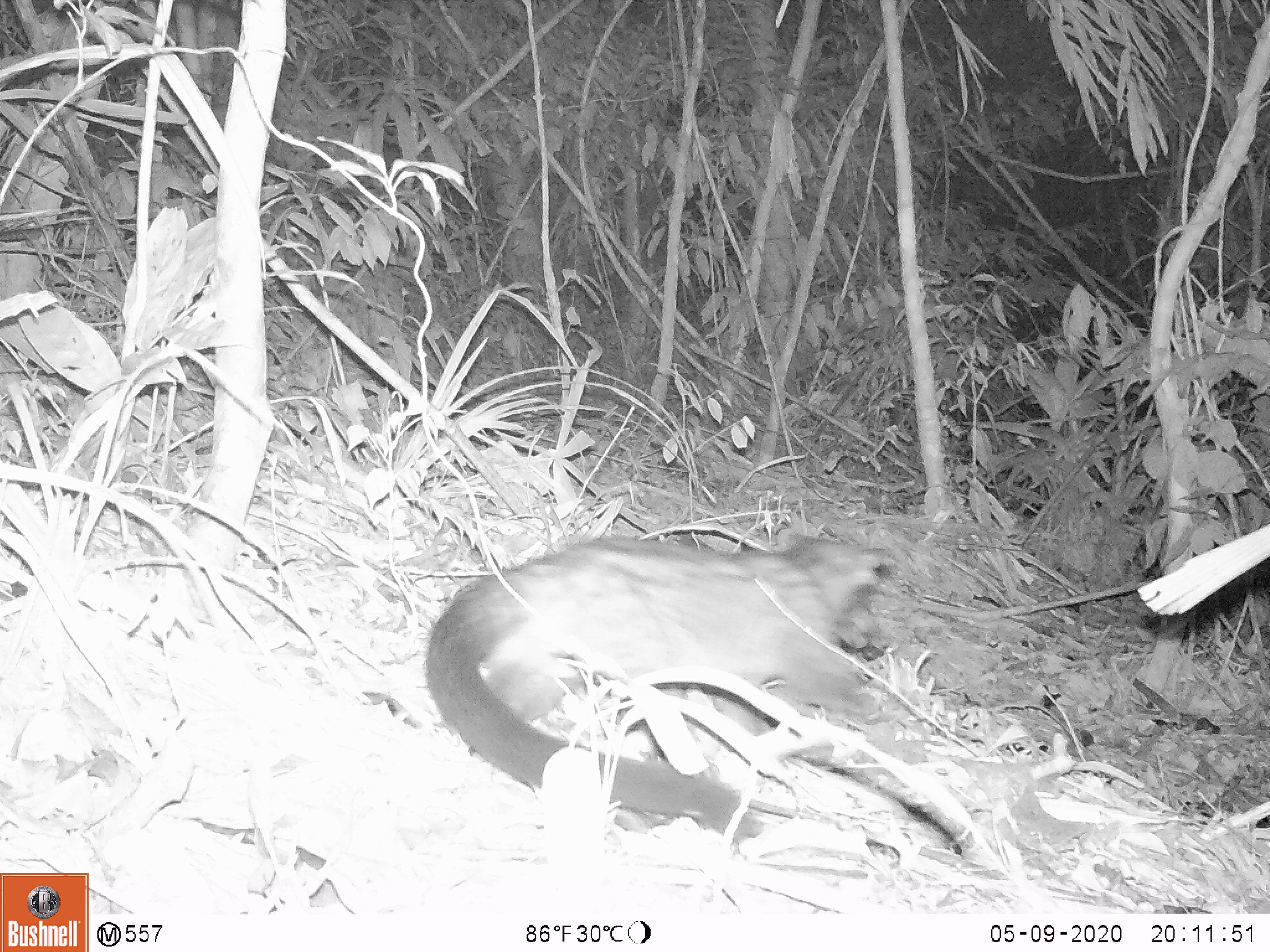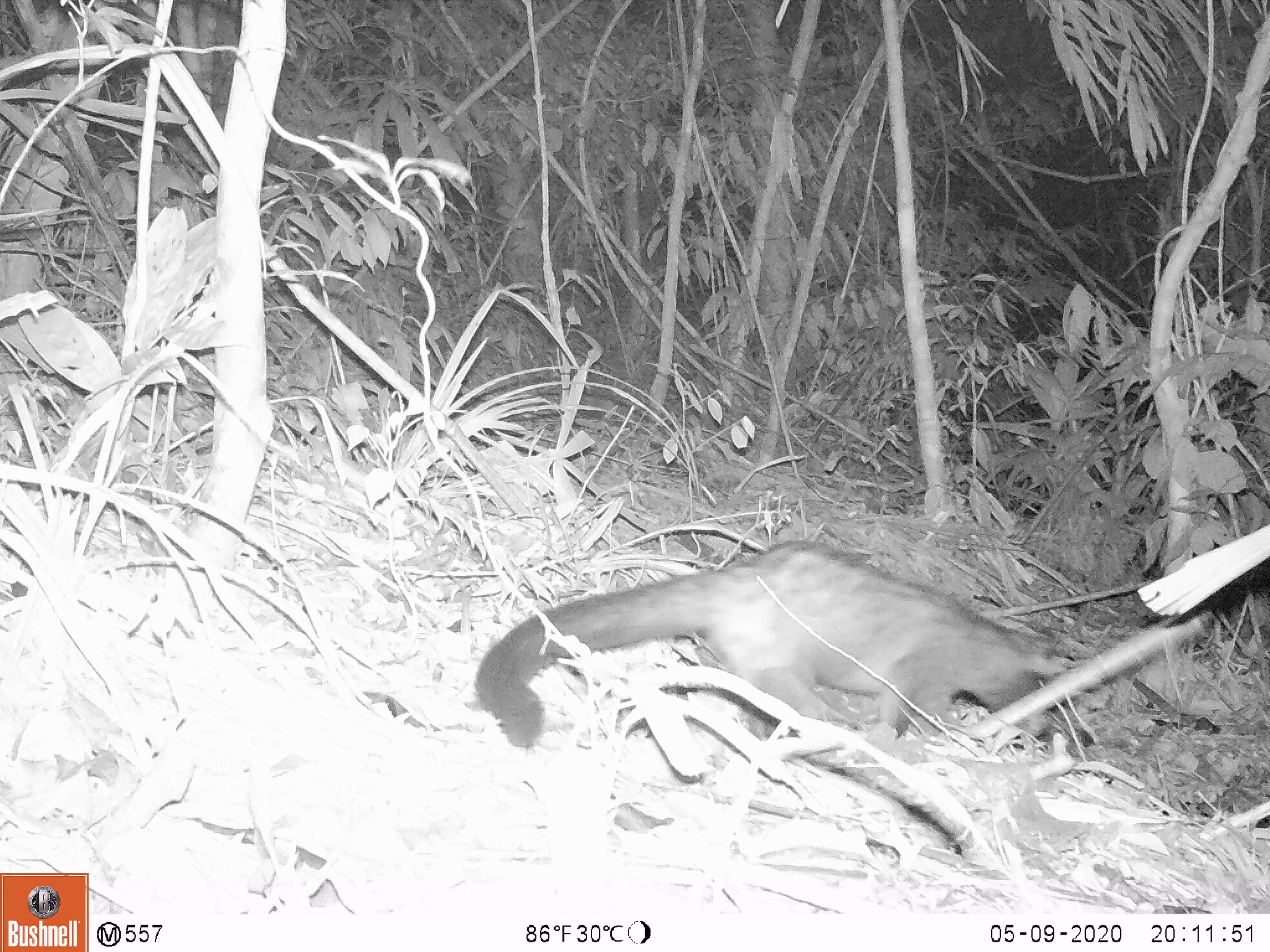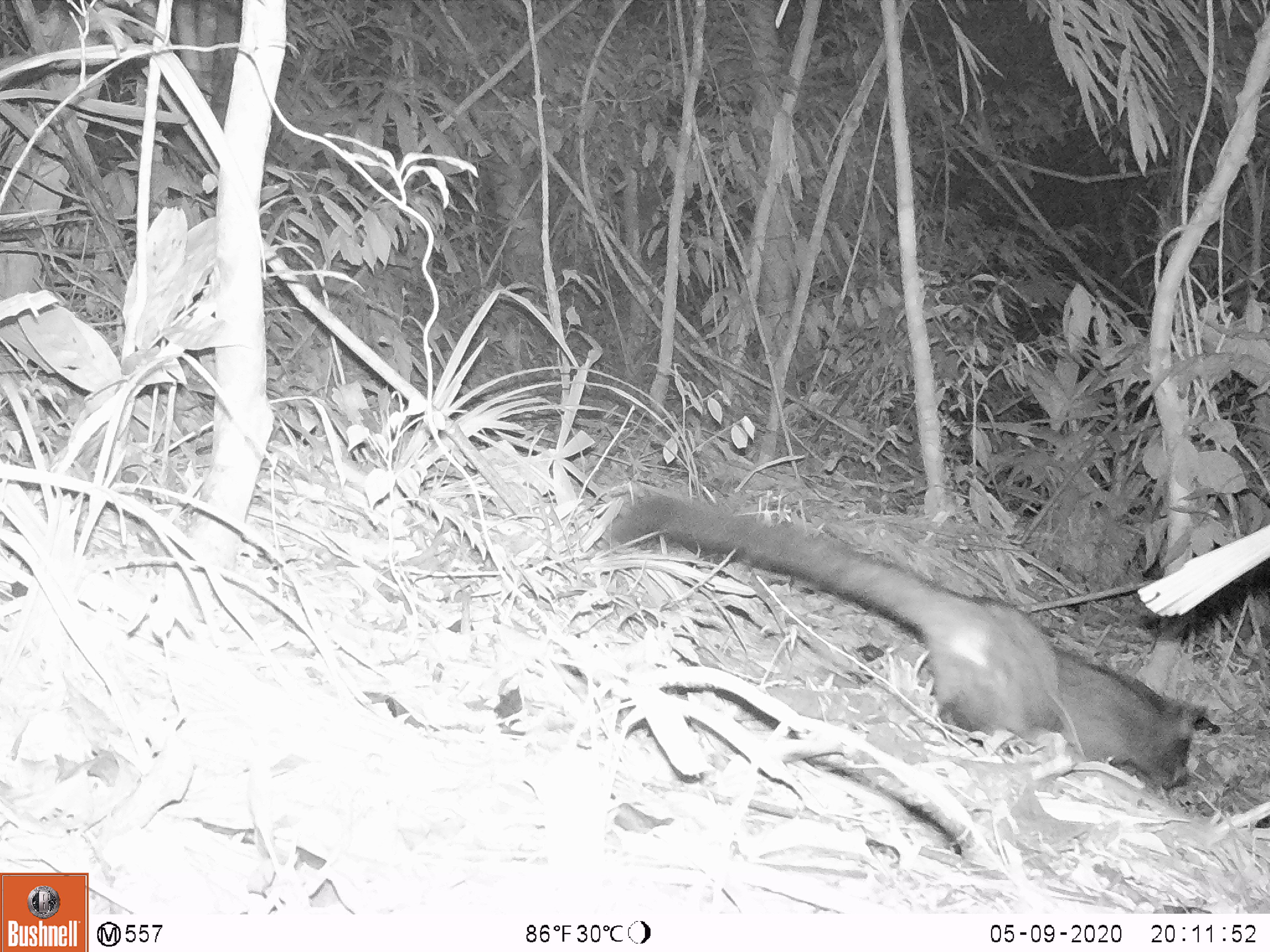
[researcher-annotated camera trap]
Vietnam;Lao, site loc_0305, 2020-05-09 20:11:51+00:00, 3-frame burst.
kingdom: Animalia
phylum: Chordata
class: Mammalia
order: Carnivora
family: Viverridae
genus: Paradoxurus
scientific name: Paradoxurus hermaphroditus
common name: common palm civet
Common palm civet (Paradoxurus hermaphroditus). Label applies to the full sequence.